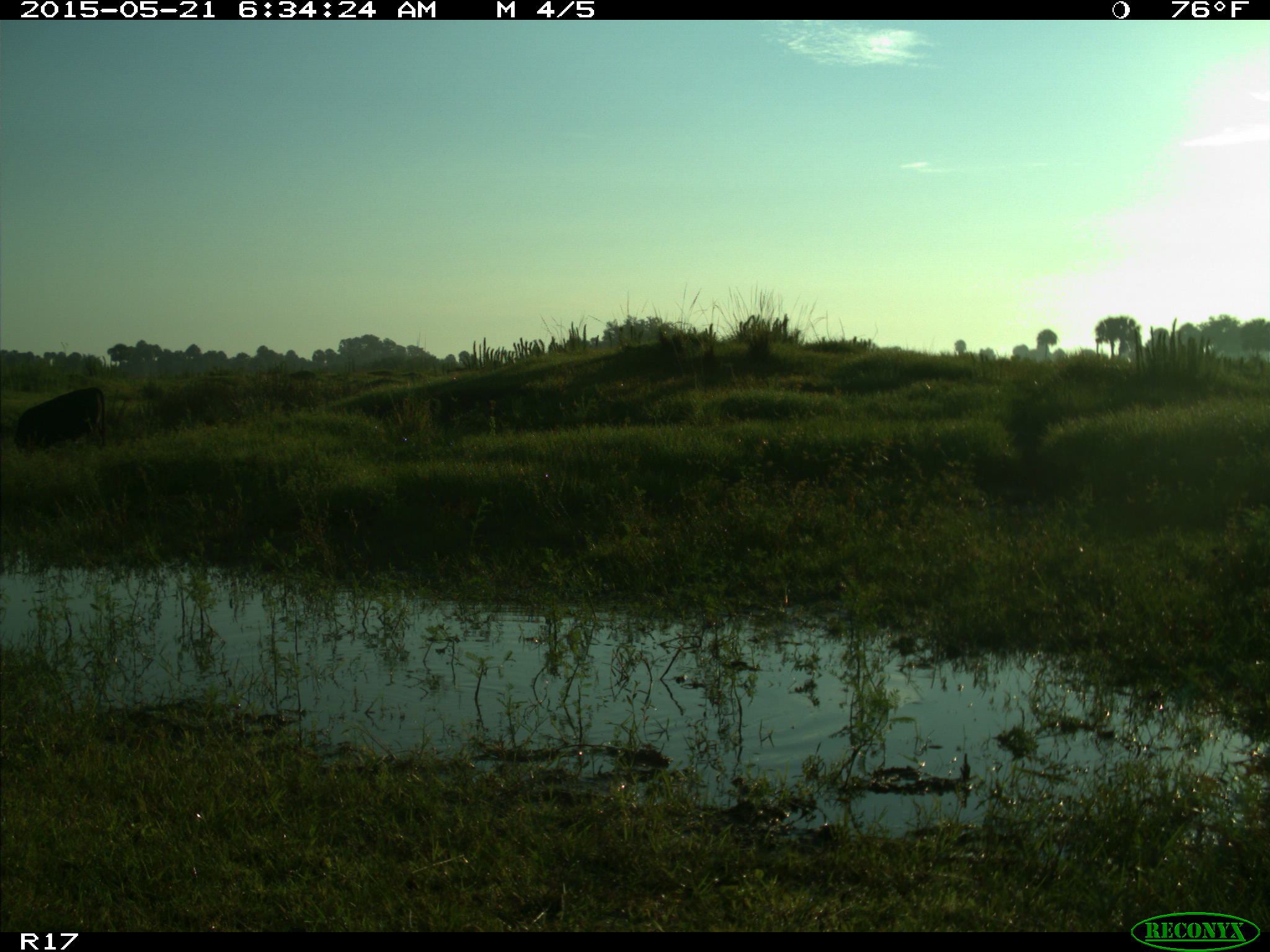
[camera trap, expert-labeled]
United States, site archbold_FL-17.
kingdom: Animalia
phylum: Chordata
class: Mammalia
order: Artiodactyla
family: Bovidae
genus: Bos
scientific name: Bos taurus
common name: domestic cow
Bos taurus (domestic cow).